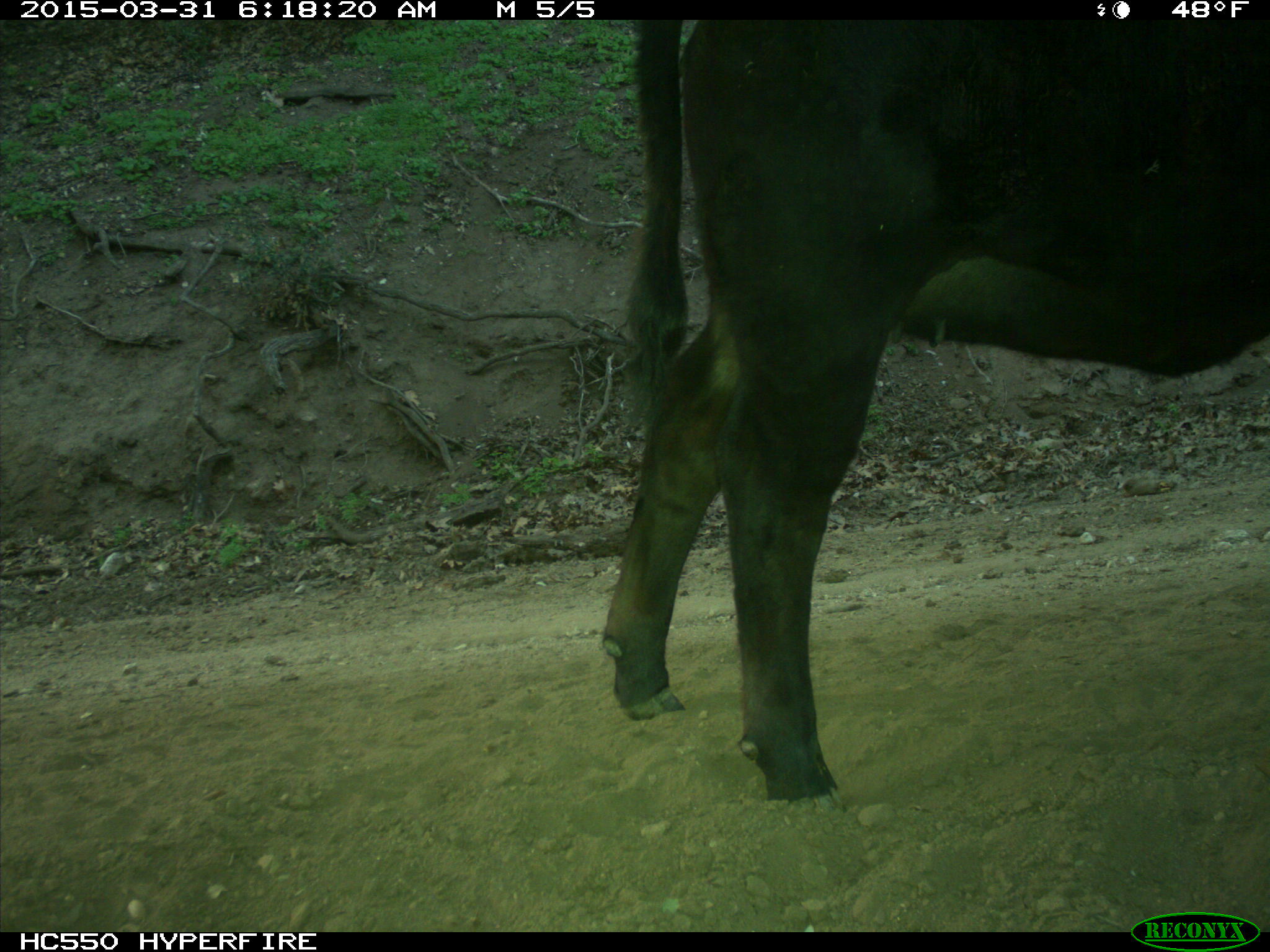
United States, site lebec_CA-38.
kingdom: Animalia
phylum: Chordata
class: Mammalia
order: Artiodactyla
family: Bovidae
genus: Bos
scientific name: Bos taurus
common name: domestic cow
Bos taurus (domestic cow).